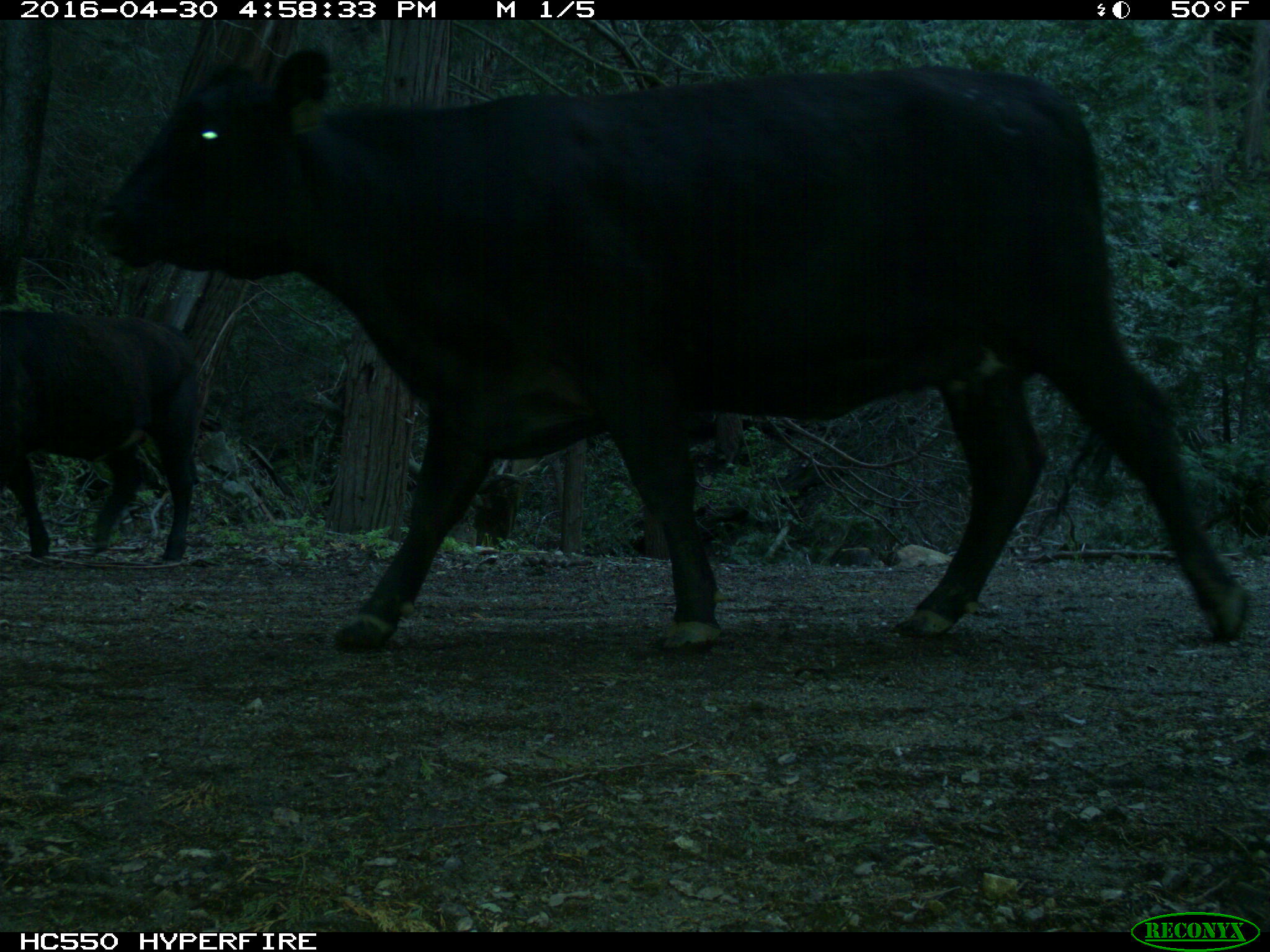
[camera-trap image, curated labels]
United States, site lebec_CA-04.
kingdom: Animalia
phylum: Chordata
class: Mammalia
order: Artiodactyla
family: Bovidae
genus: Bos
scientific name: Bos taurus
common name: domestic cow